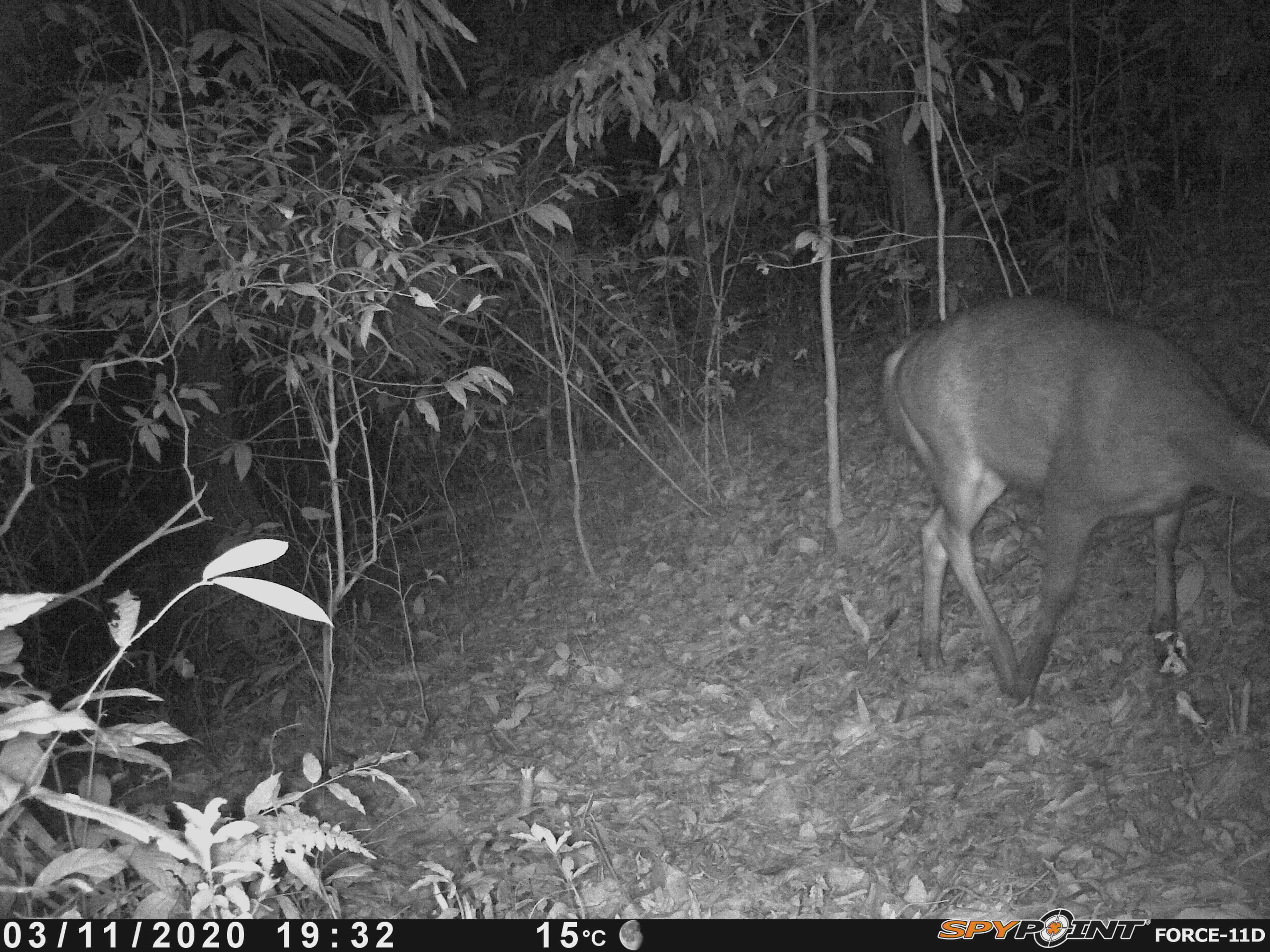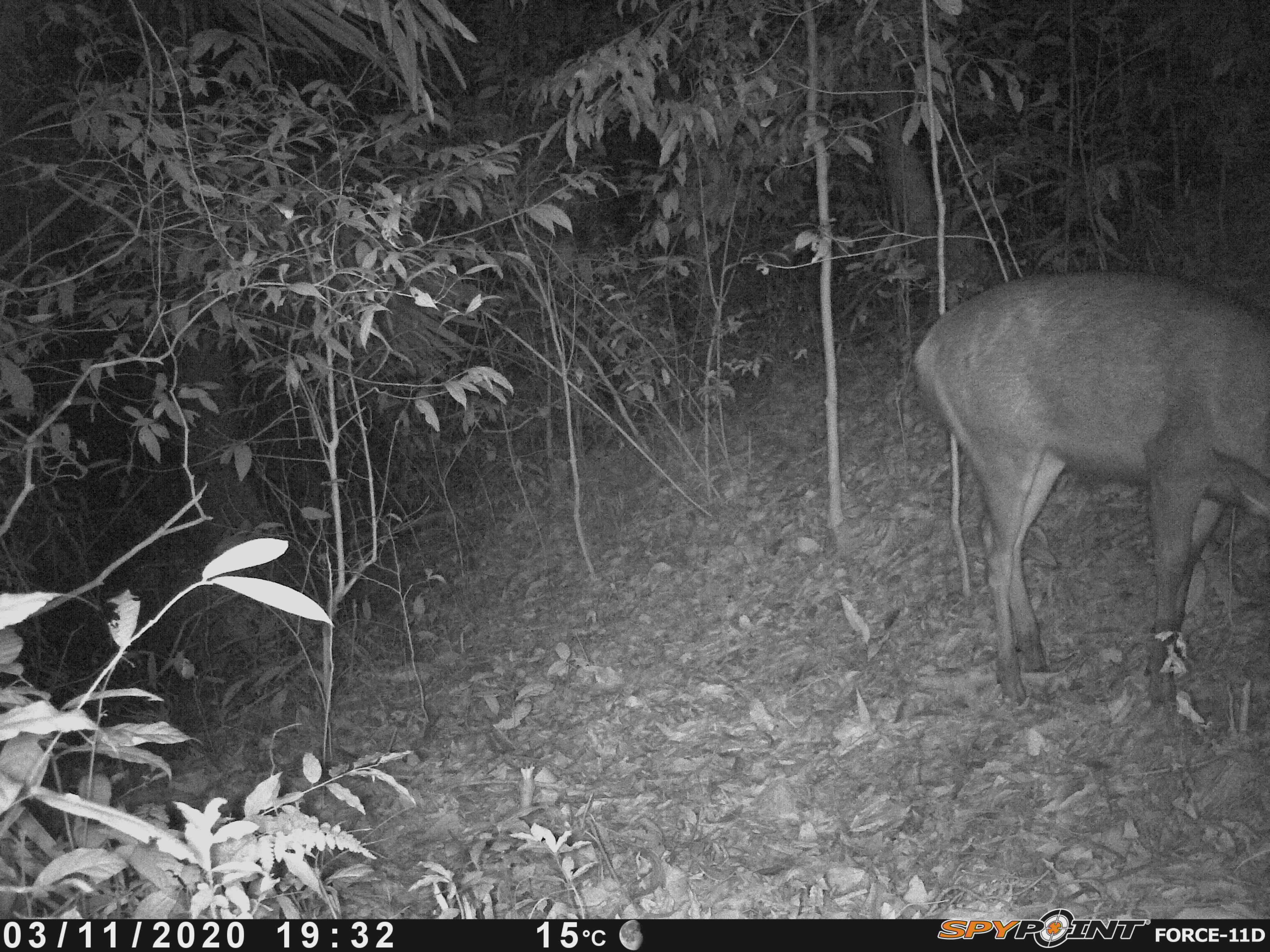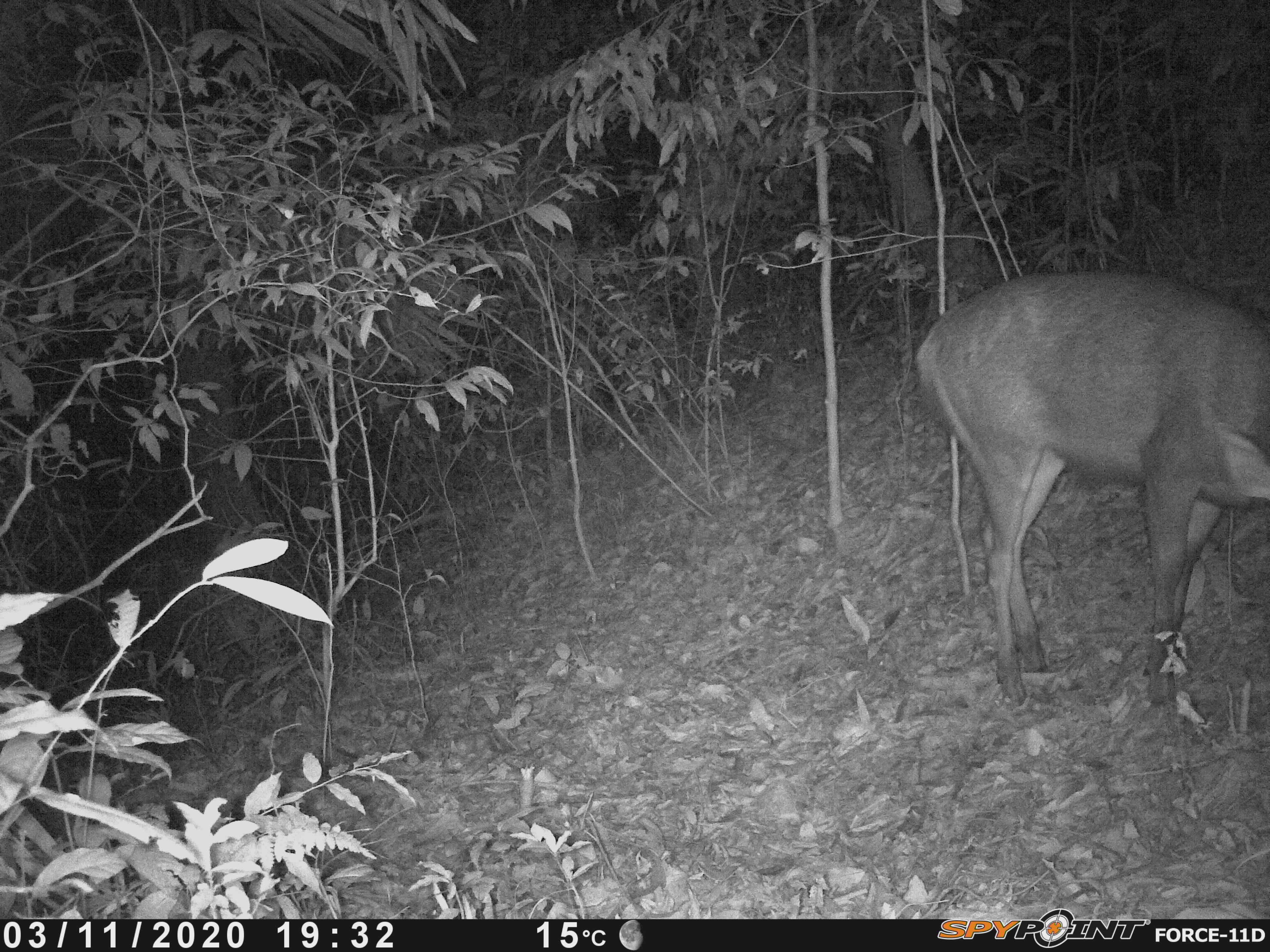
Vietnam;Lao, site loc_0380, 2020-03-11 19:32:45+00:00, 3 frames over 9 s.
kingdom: Animalia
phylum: Chordata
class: Mammalia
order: Artiodactyla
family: Cervidae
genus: Rusa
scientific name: Rusa unicolor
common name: sambar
Sambar (Rusa unicolor). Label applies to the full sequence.